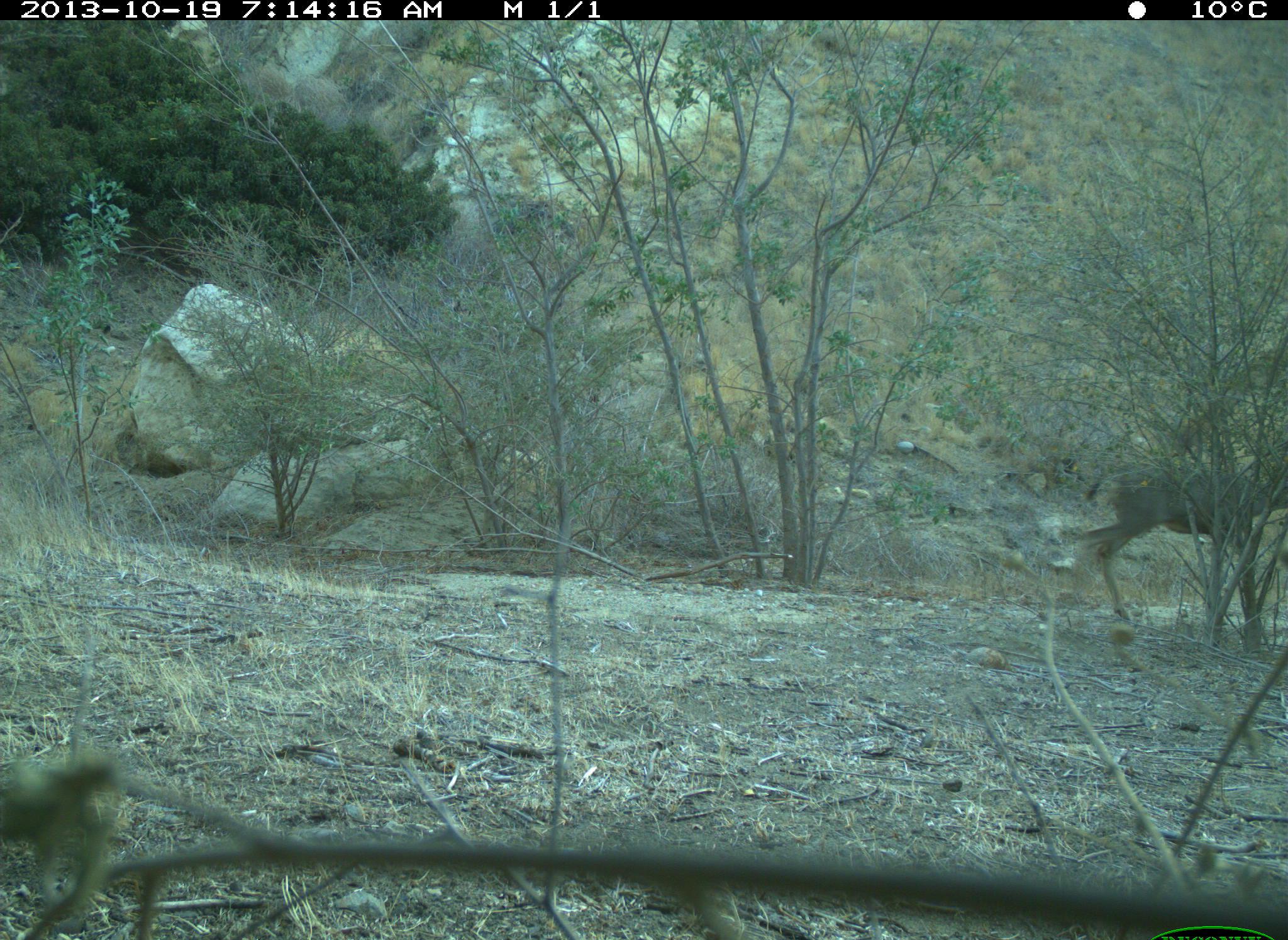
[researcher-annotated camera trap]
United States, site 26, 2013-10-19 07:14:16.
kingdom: Animalia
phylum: Chordata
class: Mammalia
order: Artiodactyla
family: Cervidae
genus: Odocoileus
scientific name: Odocoileus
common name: deer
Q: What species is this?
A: Deer (Odocoileus).